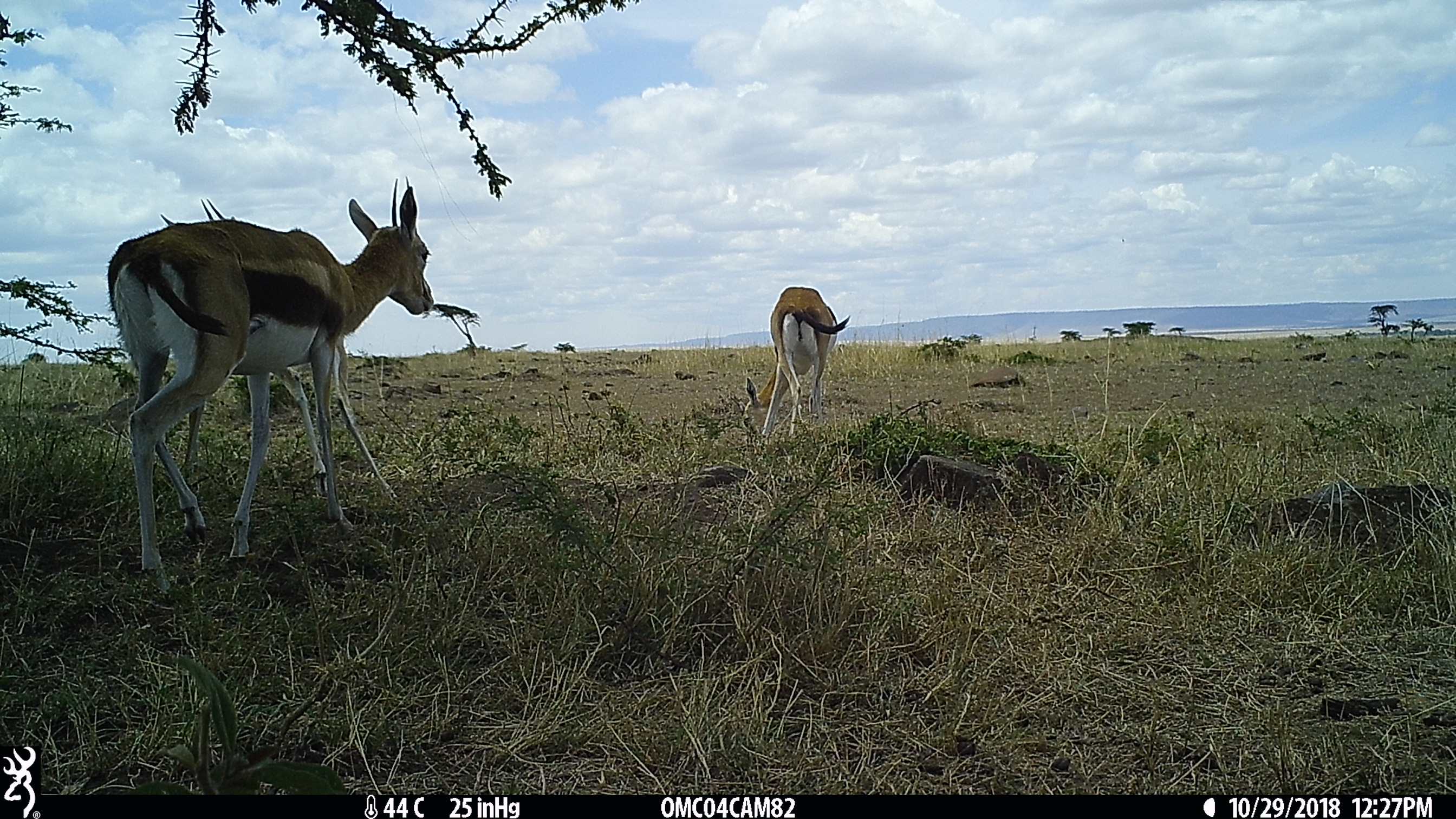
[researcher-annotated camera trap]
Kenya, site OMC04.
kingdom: Animalia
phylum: Chordata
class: Mammalia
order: Artiodactyla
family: Bovidae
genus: Eudorcas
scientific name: Eudorcas thomsonii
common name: thomon's gazelle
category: gazelle thomsons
Gazelle thomsons (thomon's gazelle) (Eudorcas thomsonii).